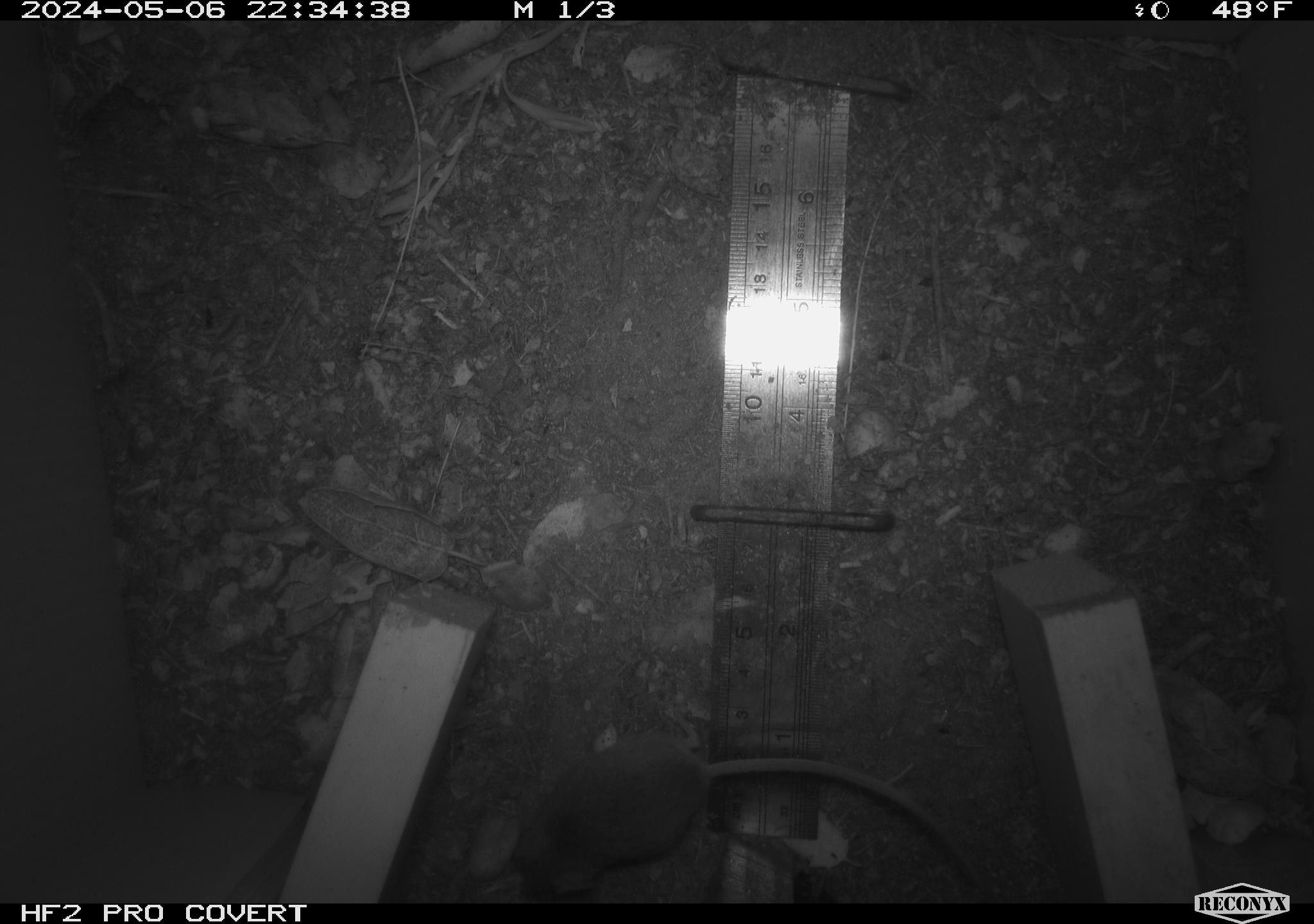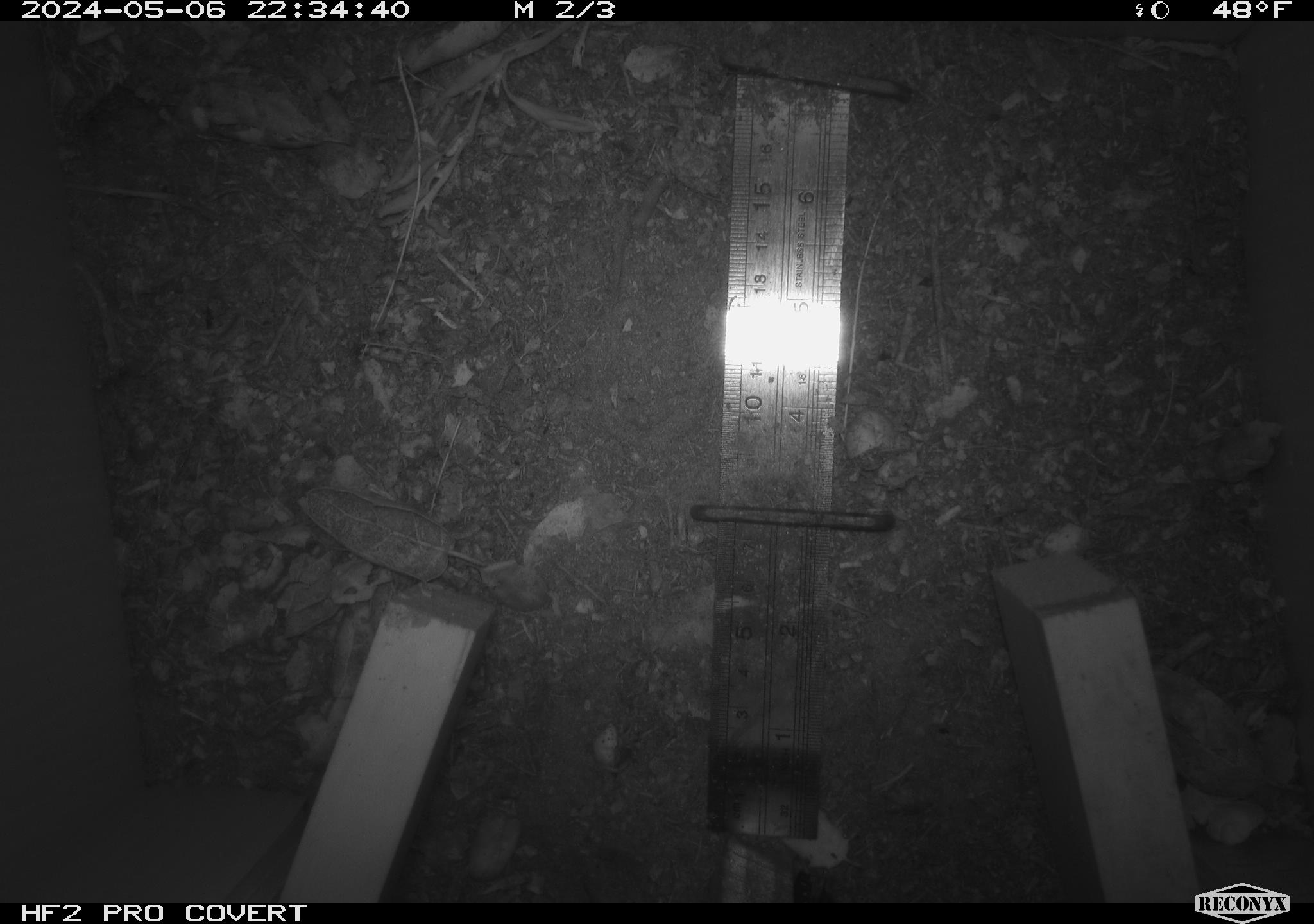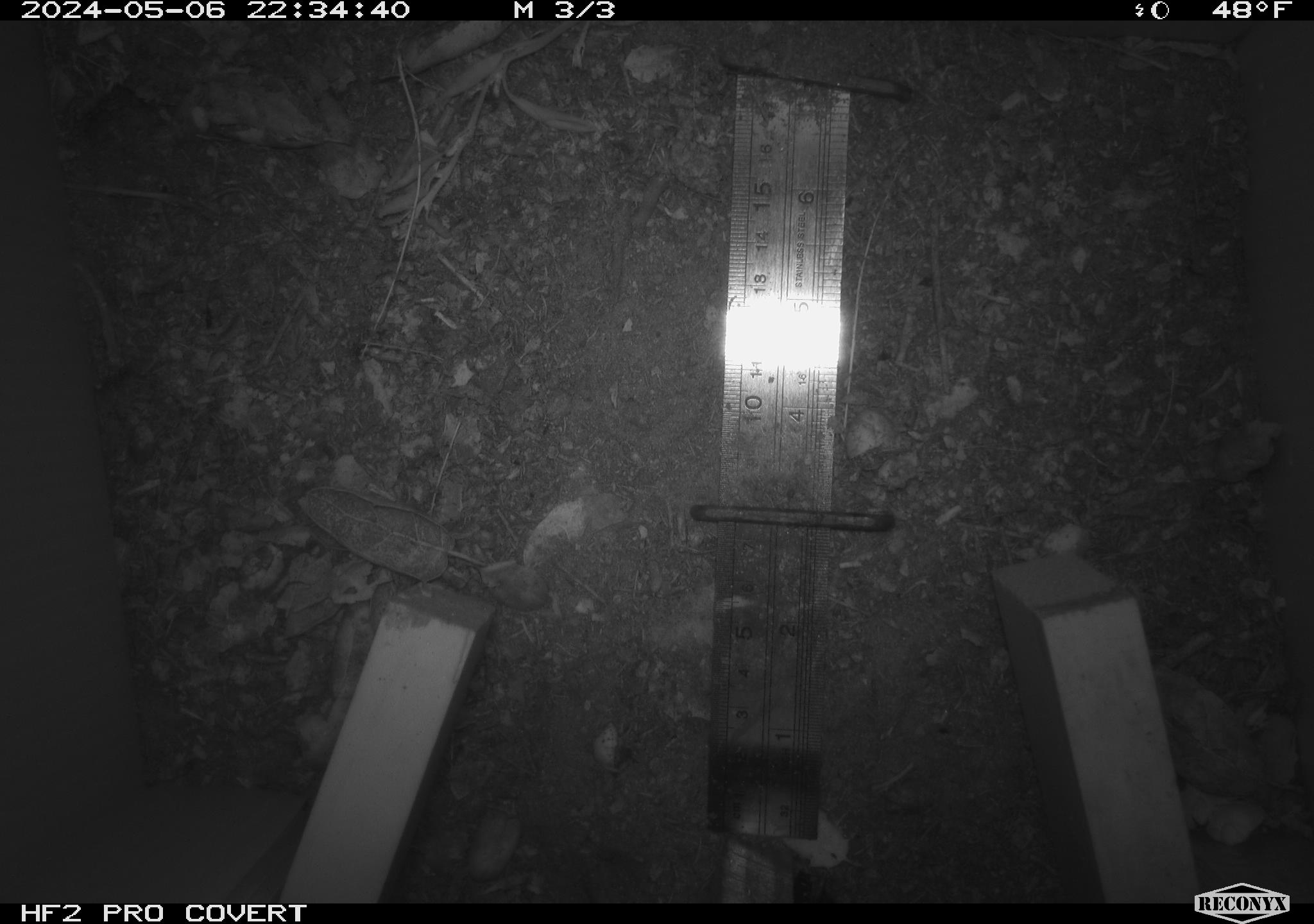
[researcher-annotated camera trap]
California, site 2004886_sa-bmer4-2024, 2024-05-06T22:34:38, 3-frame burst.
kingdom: Animalia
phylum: Chordata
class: Mammalia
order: Rodentia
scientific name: Rodentia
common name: mouse species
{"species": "mouse species (Rodentia)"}